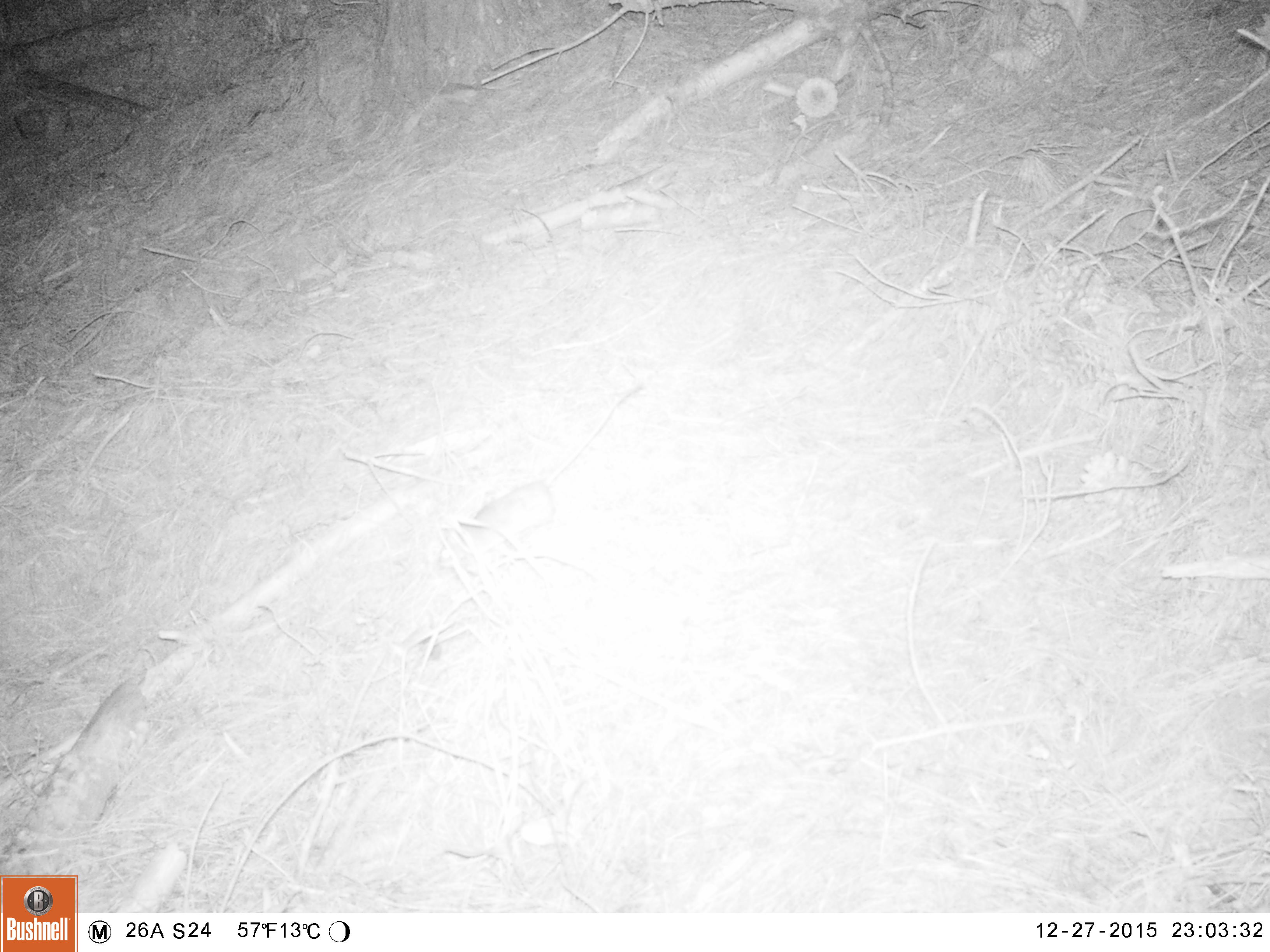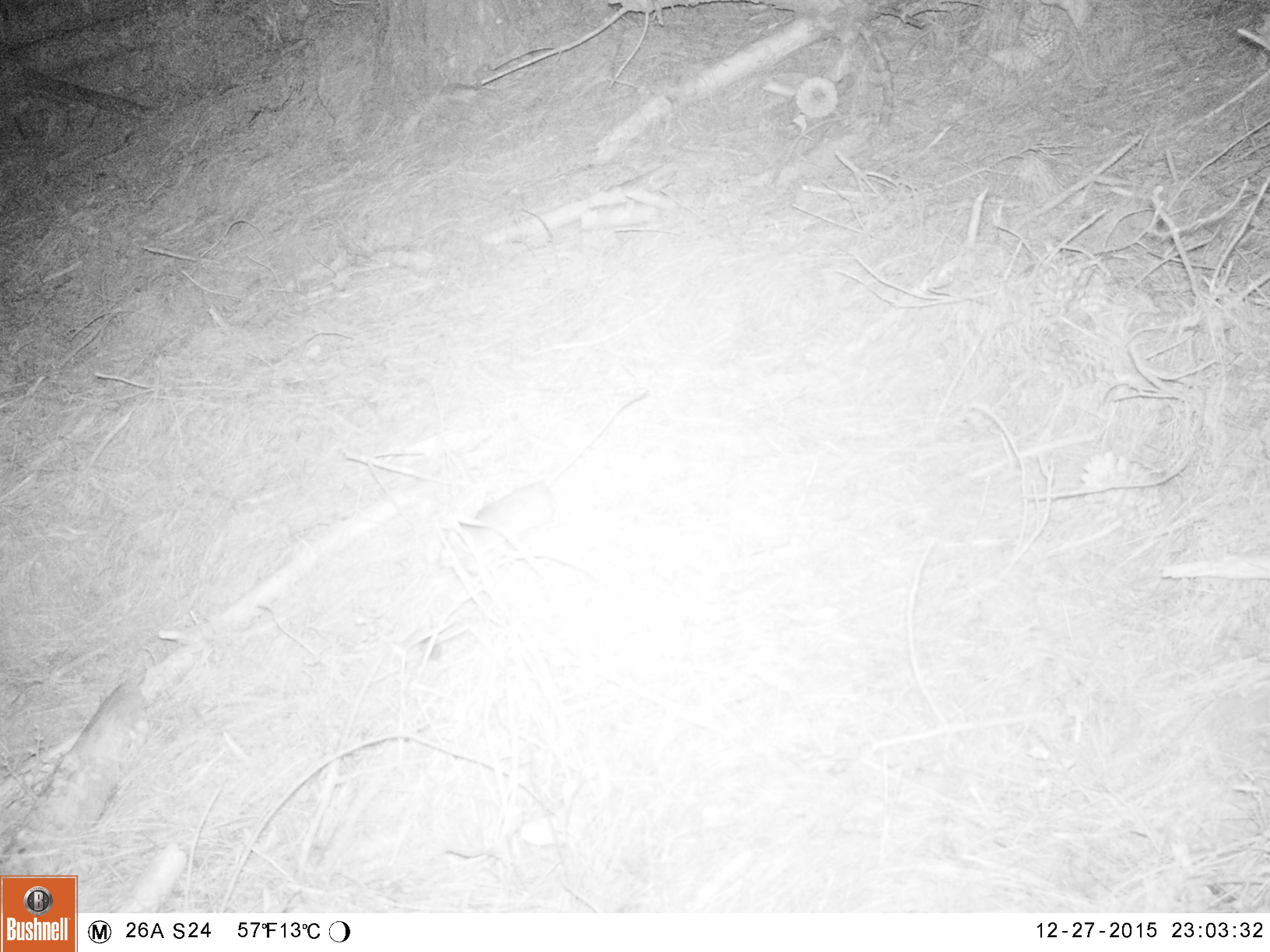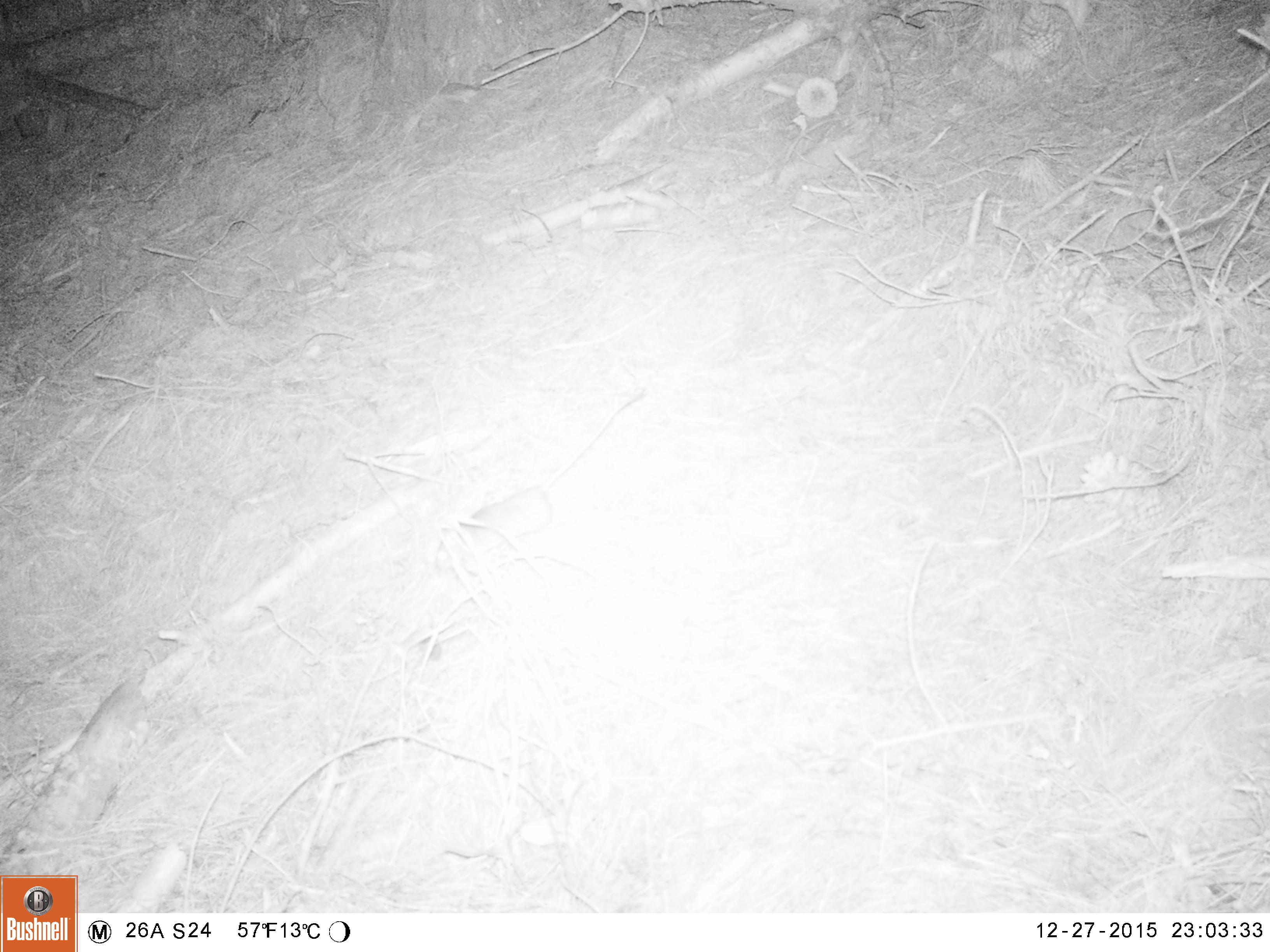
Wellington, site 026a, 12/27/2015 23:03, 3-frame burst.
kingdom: Animalia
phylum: Chordata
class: Mammalia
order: Rodentia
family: Muridae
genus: Rattus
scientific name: Rattus rattus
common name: ship rat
Ship rat (Rattus rattus).